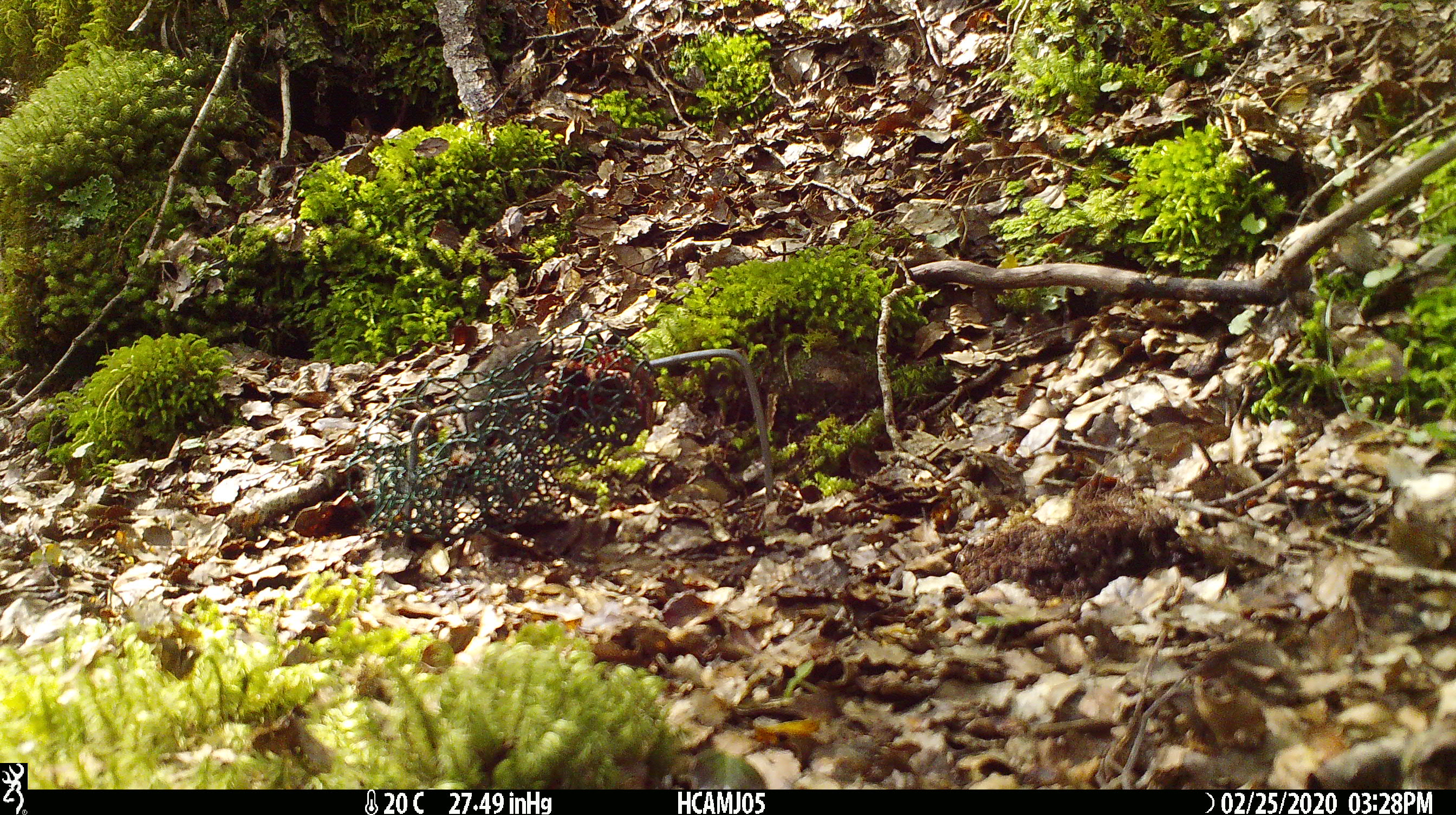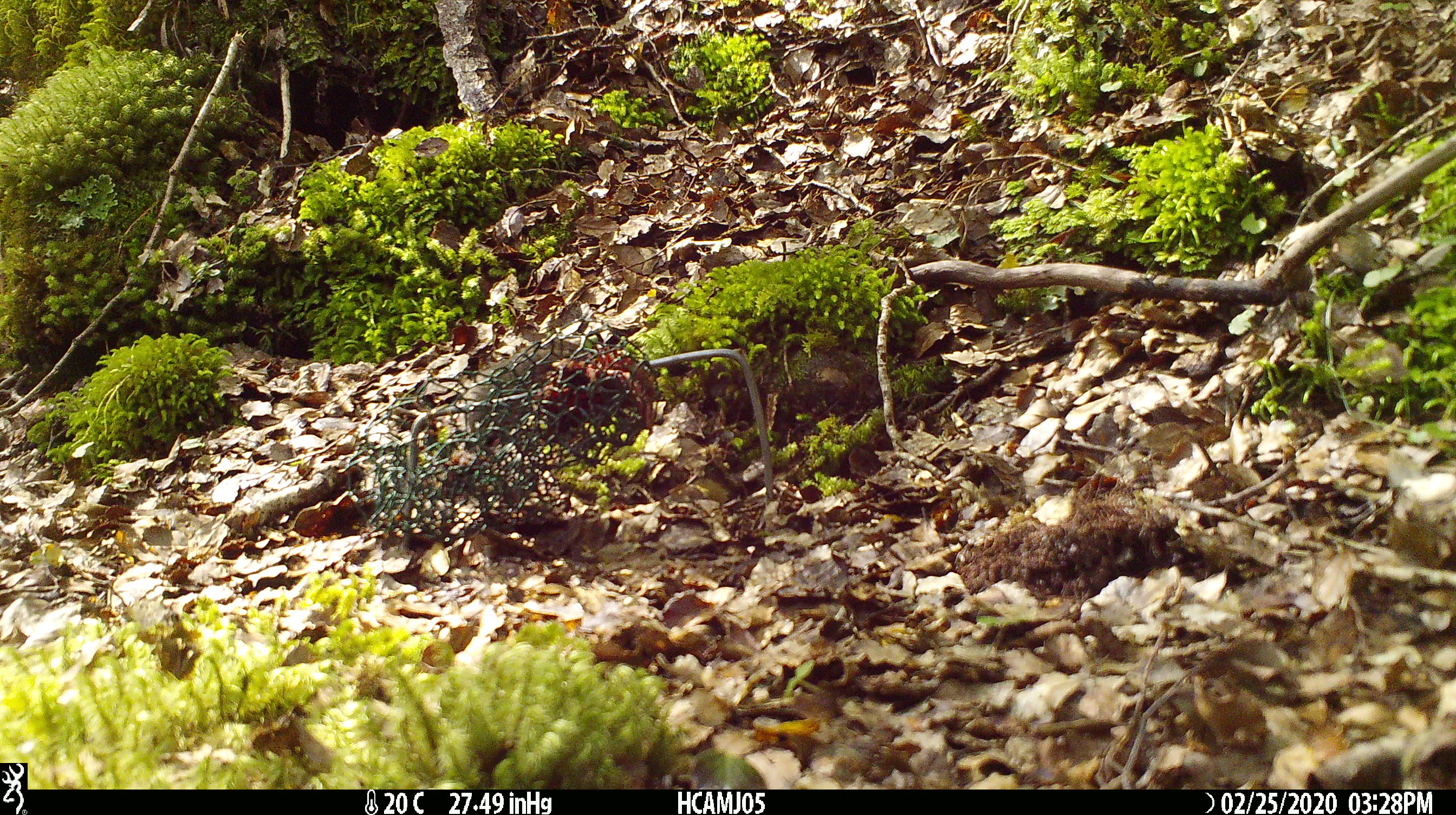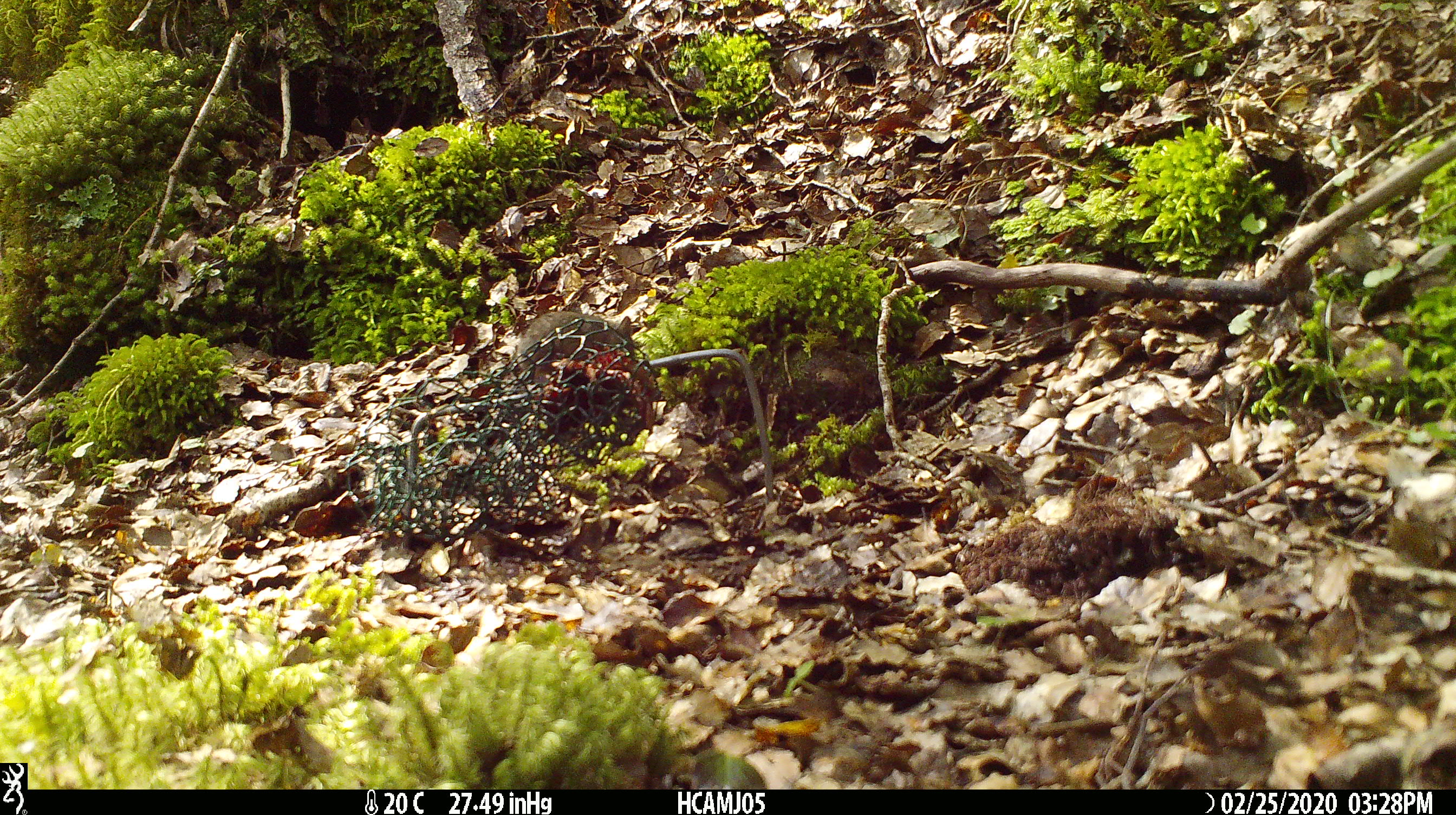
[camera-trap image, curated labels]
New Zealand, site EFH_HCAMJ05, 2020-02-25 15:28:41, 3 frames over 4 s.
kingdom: Animalia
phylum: Chordata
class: Mammalia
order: Rodentia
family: Muridae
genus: Mus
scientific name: Mus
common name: mouse